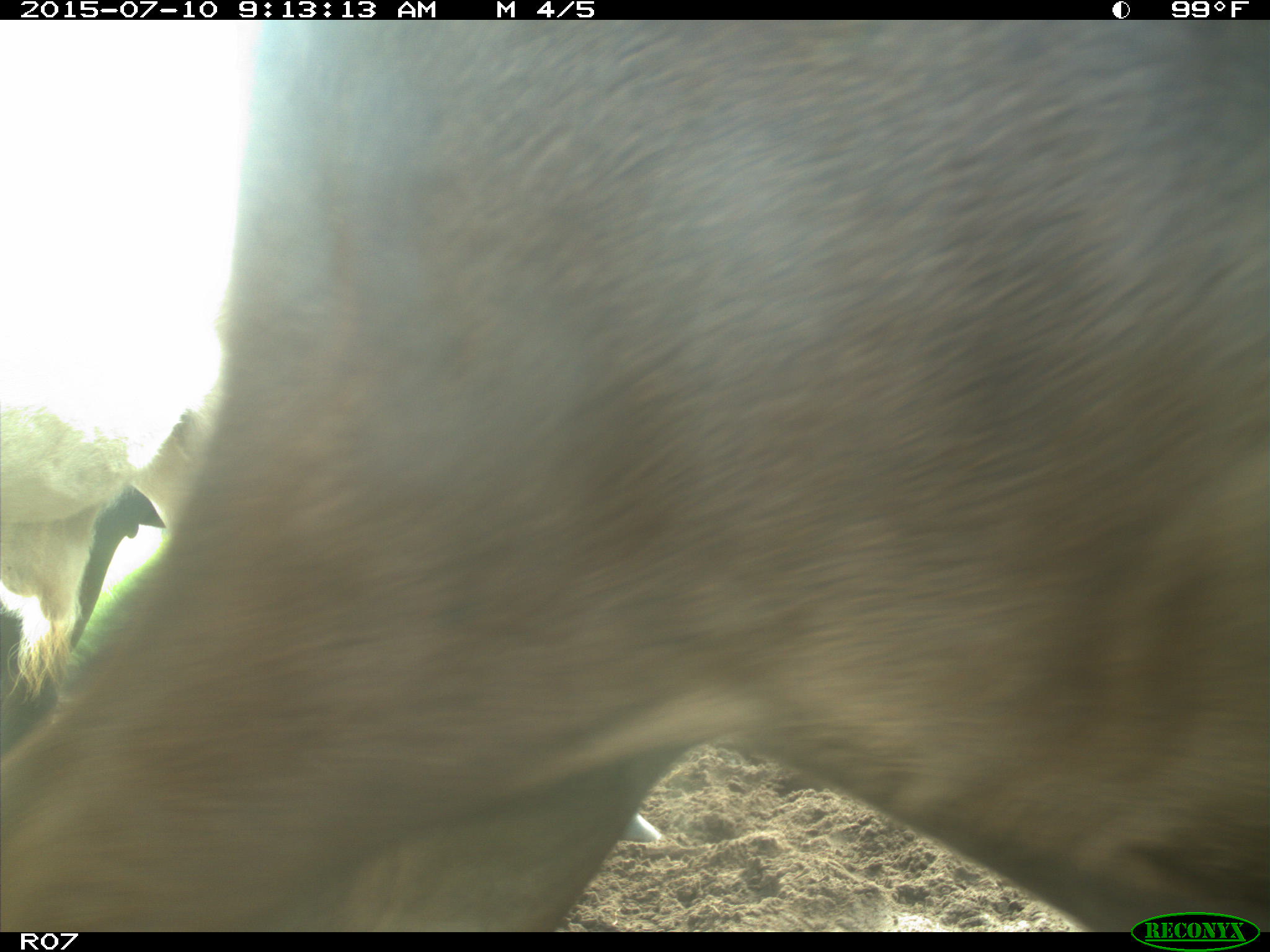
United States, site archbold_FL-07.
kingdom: Animalia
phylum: Chordata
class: Mammalia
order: Artiodactyla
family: Bovidae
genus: Bos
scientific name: Bos taurus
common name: domestic cow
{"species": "Bos taurus (domestic cow)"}